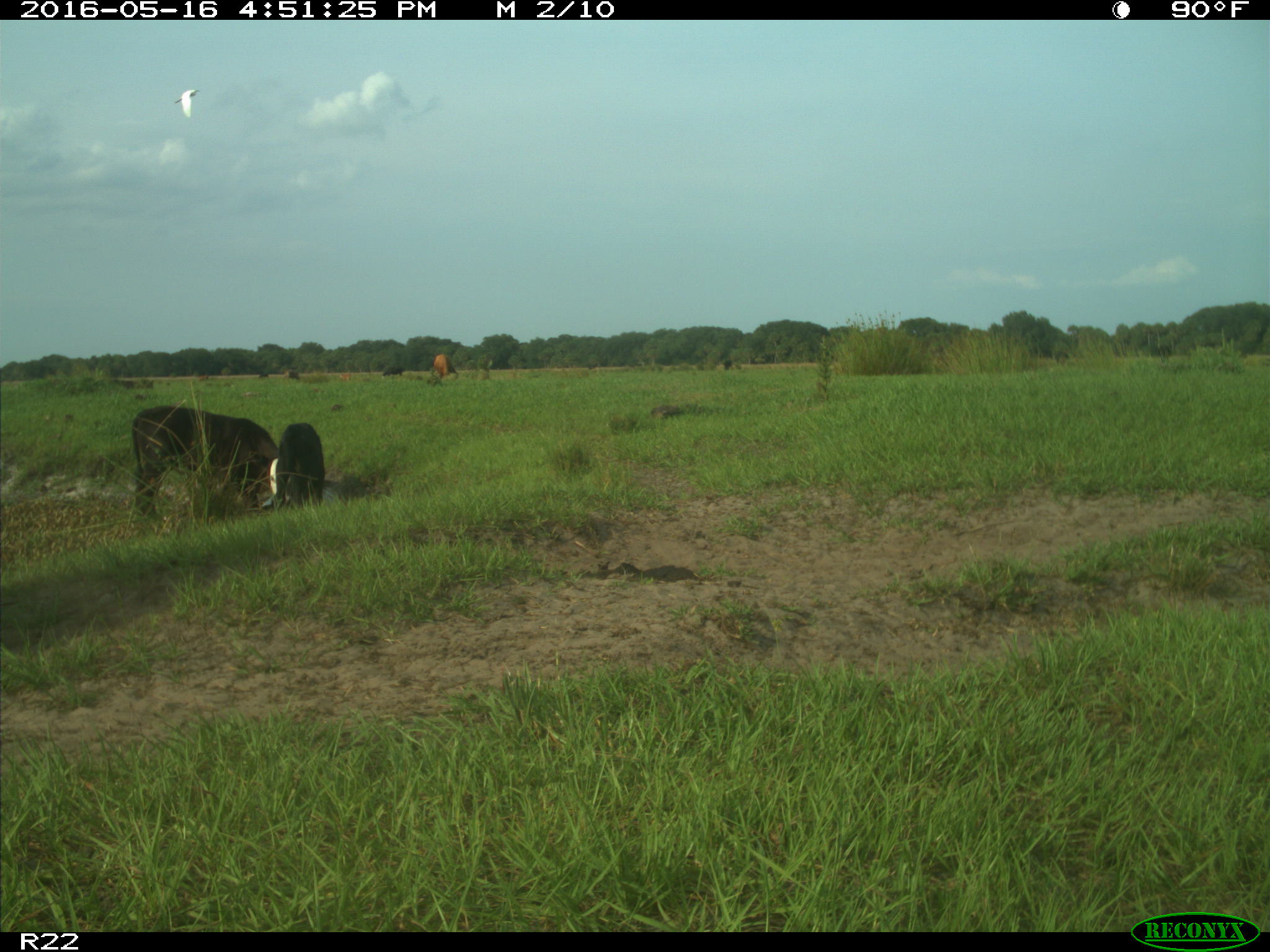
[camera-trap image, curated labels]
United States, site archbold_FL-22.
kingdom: Animalia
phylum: Chordata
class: Mammalia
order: Artiodactyla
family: Bovidae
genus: Bos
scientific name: Bos taurus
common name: domestic cow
Bos taurus (domestic cow).